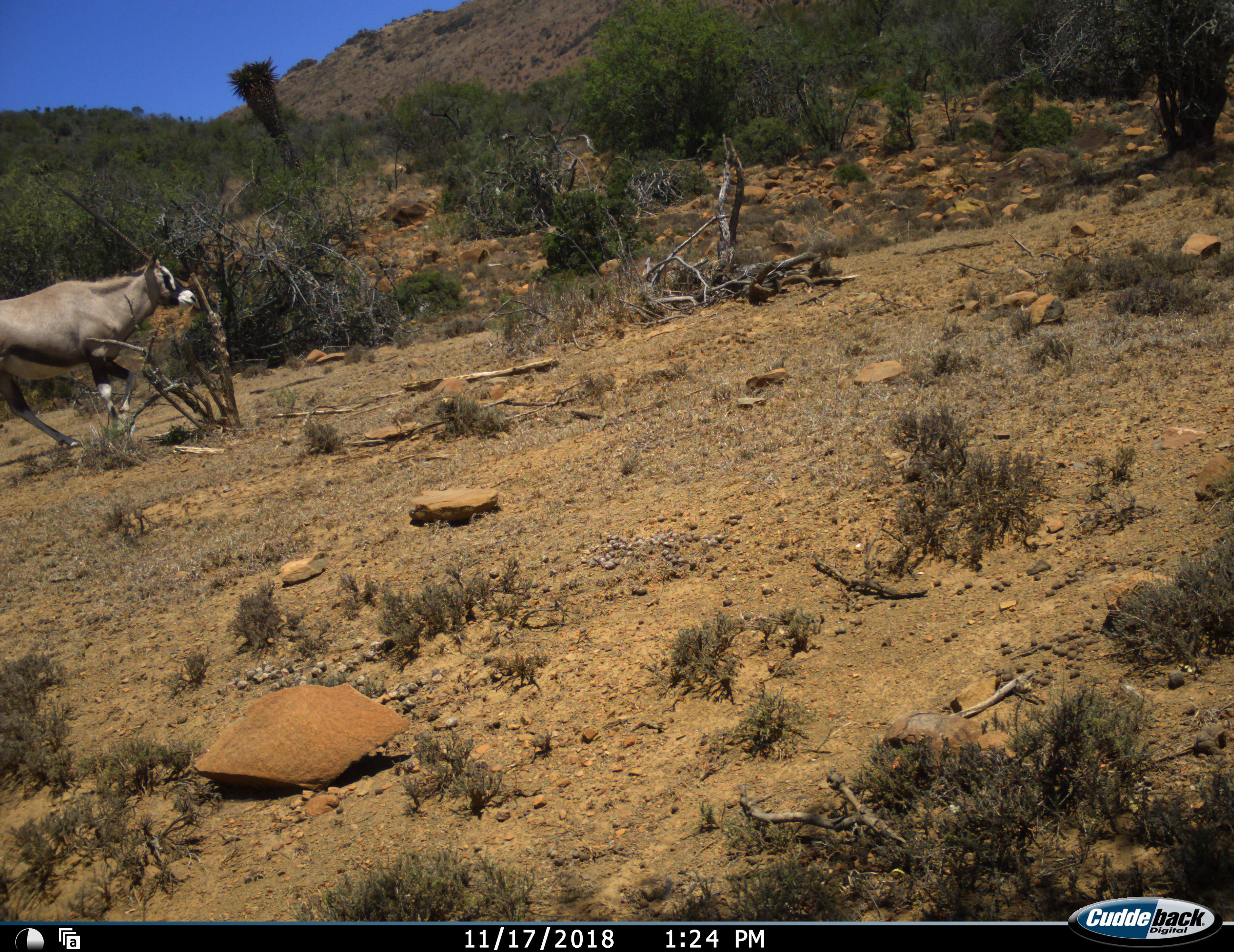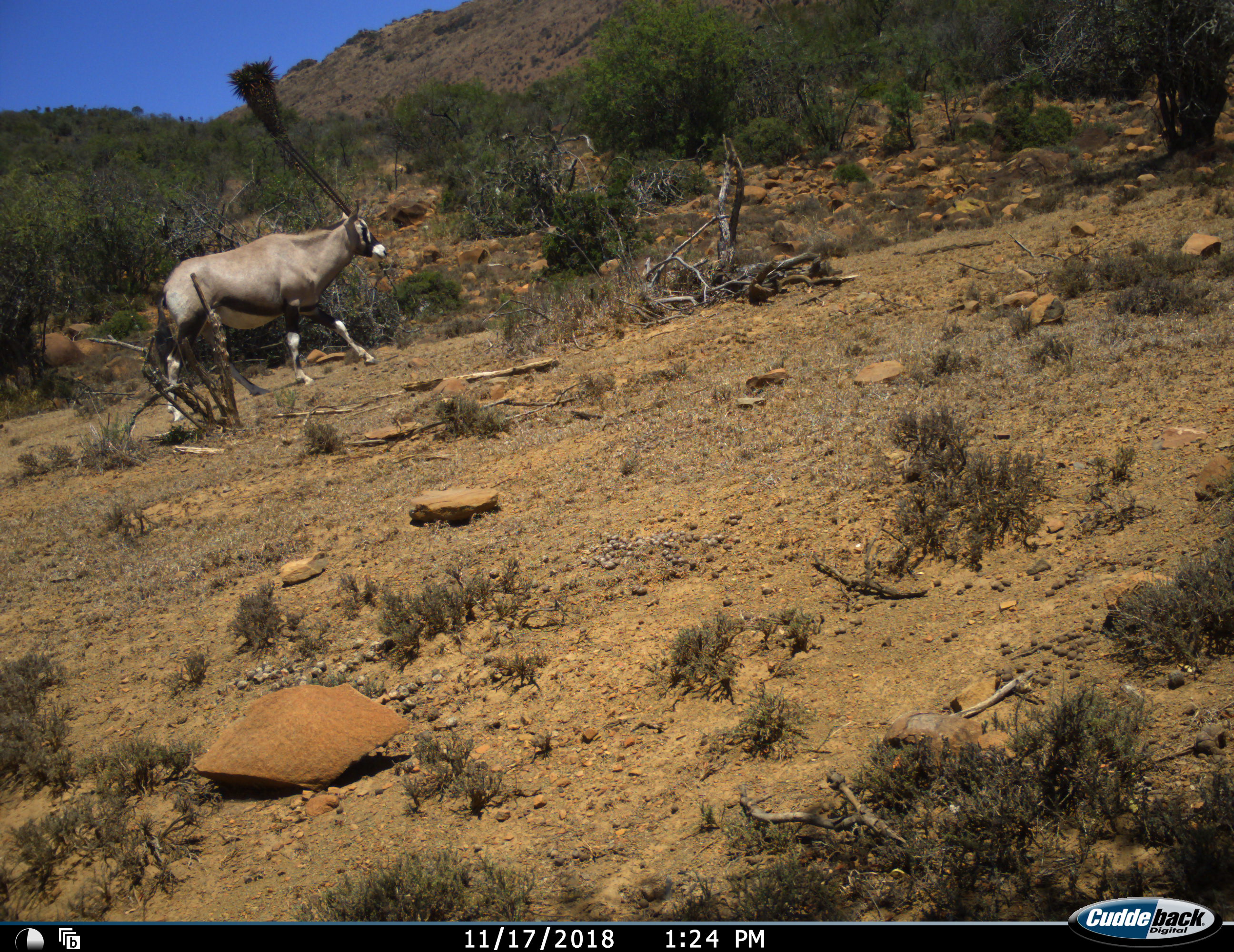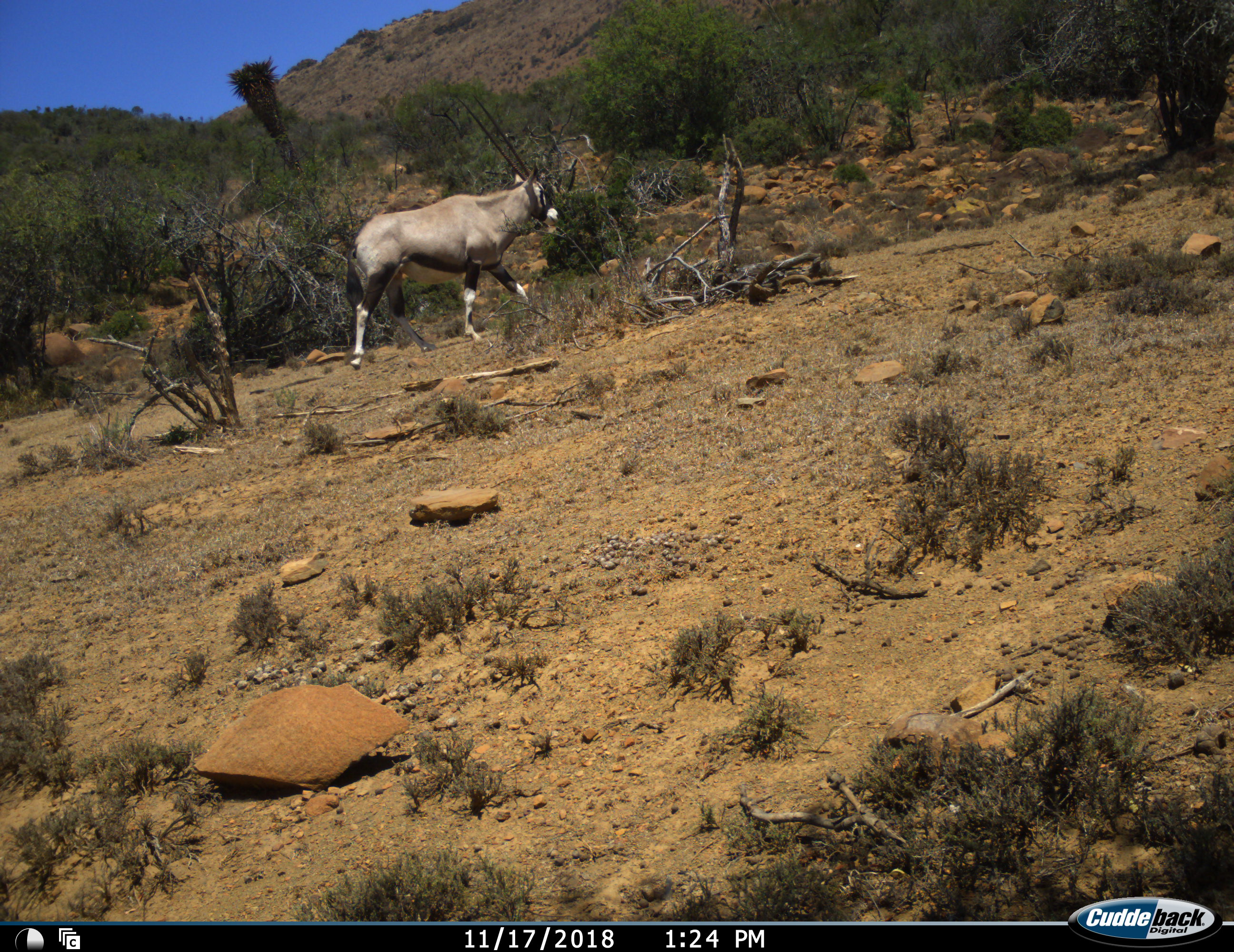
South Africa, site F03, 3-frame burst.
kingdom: Animalia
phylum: Chordata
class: Mammalia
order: Artiodactyla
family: Bovidae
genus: Oryx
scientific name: Oryx gazella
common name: gemsbok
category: gemsbokoryx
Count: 1.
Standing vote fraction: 11%.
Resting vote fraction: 0%.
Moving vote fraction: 100%.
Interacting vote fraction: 0%.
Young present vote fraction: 0%.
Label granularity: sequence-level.